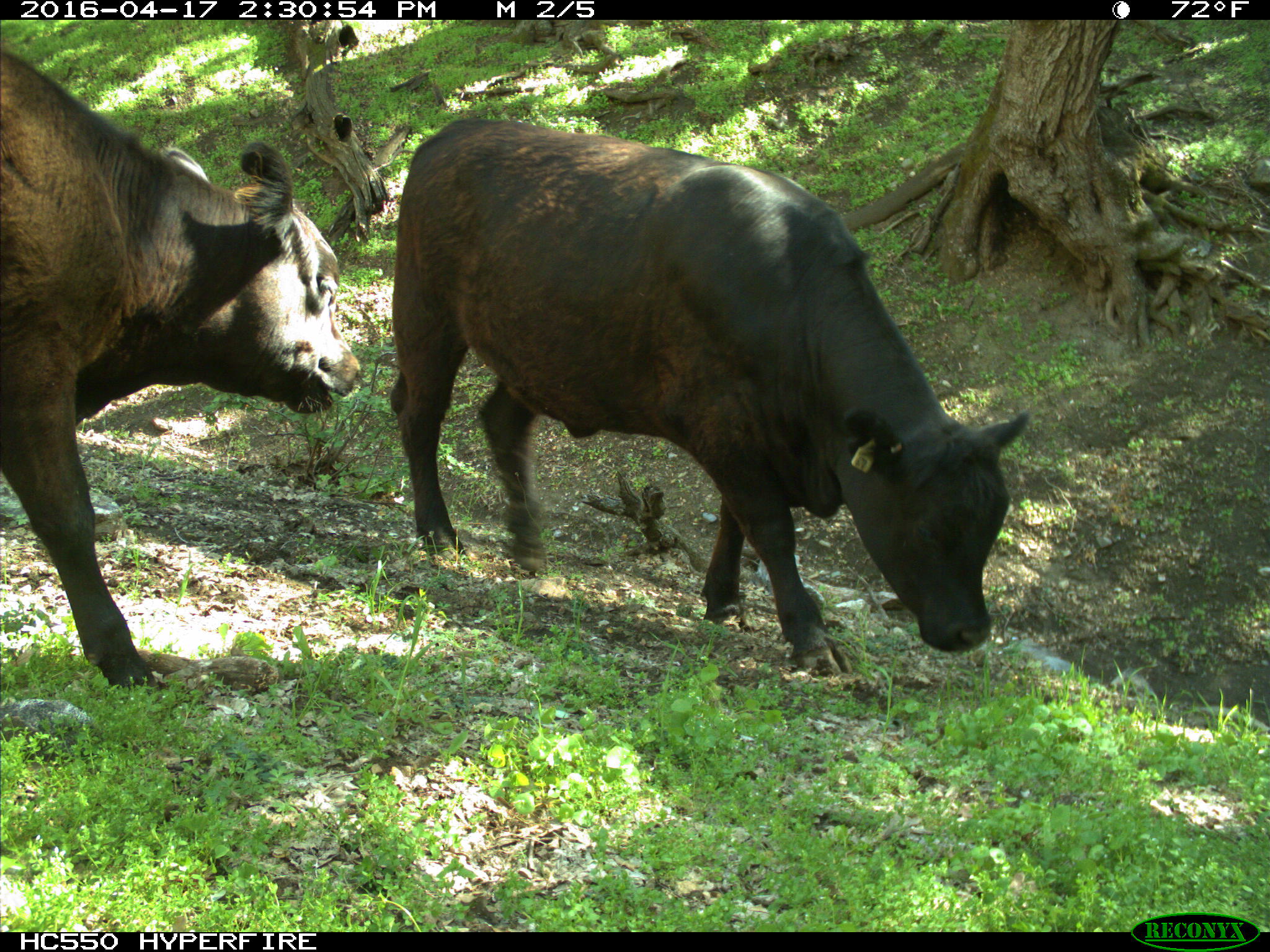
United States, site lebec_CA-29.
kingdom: Animalia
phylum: Chordata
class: Mammalia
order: Artiodactyla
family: Bovidae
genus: Bos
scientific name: Bos taurus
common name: domestic cow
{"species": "Bos taurus (domestic cow)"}